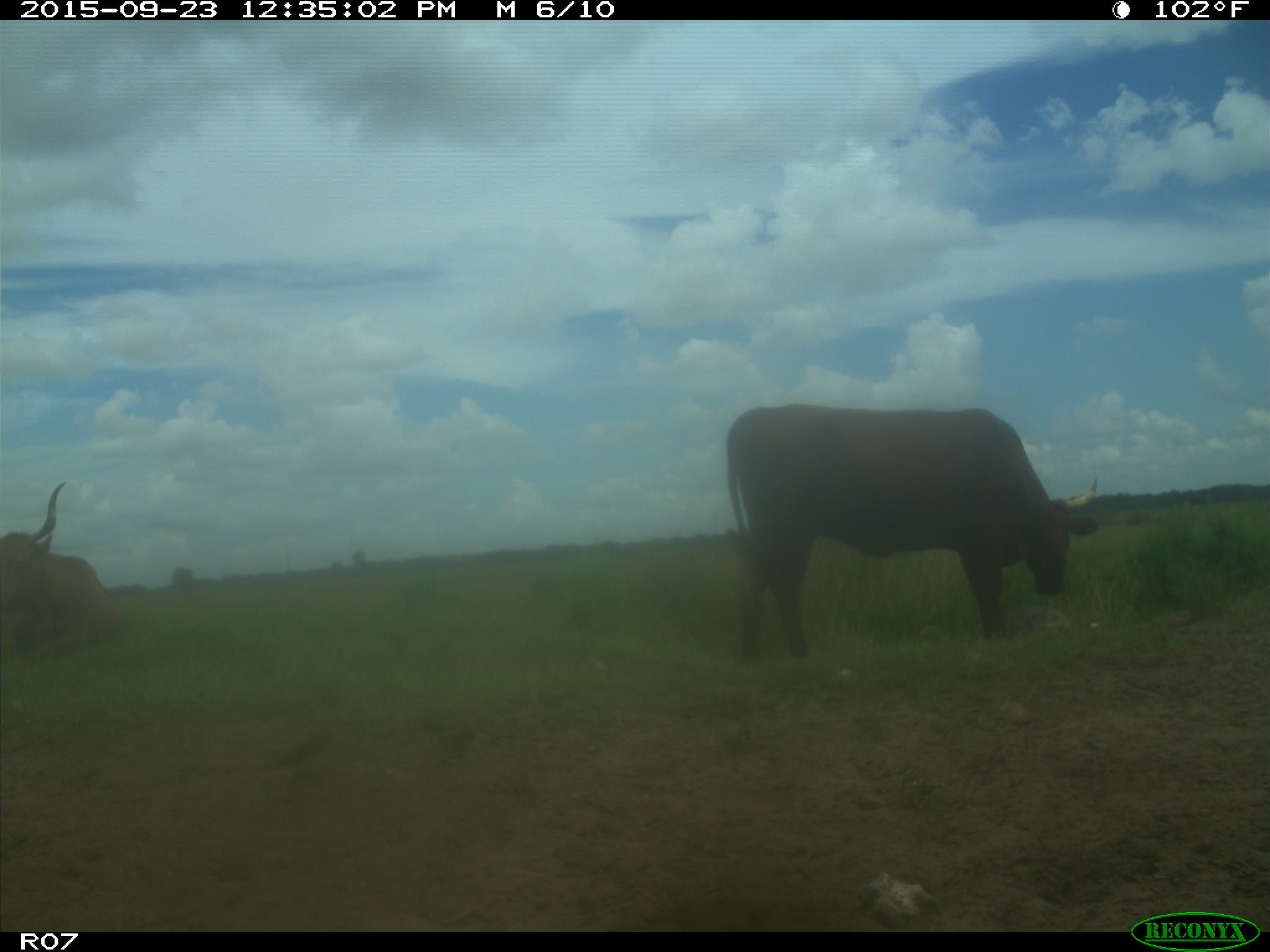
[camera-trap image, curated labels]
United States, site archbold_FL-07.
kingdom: Animalia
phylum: Chordata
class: Mammalia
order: Artiodactyla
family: Bovidae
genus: Bos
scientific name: Bos taurus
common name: domestic cow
Bos taurus (domestic cow).